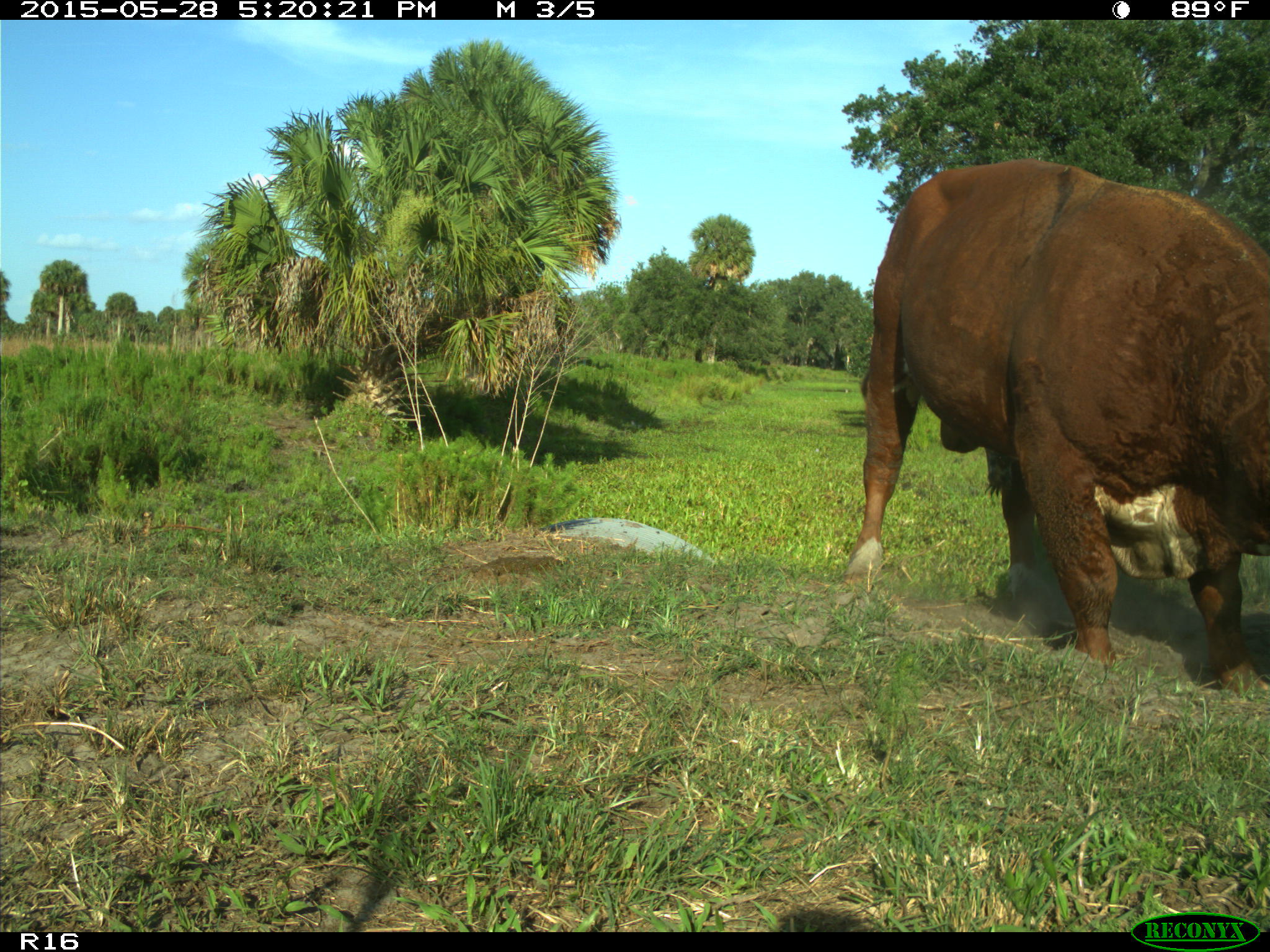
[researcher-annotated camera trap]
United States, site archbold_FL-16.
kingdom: Animalia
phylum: Chordata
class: Mammalia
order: Artiodactyla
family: Bovidae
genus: Bos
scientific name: Bos taurus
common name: domestic cow